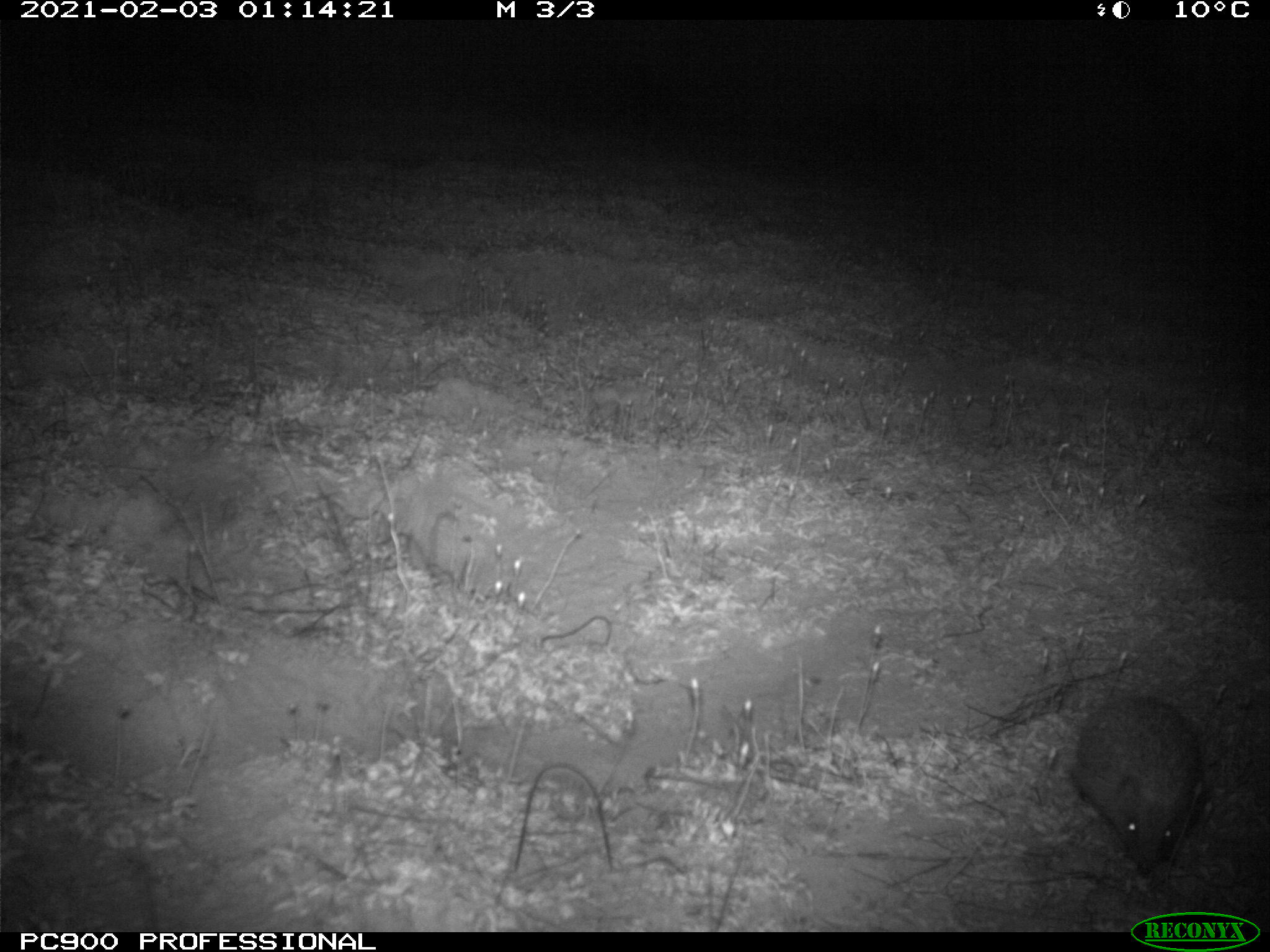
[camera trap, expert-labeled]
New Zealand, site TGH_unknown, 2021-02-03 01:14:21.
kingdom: Animalia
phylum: Chordata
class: Mammalia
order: Eulipotyphla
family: Erinaceidae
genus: Erinaceus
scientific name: Erinaceus europaeus europaeus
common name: european hedgehog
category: hedgehog